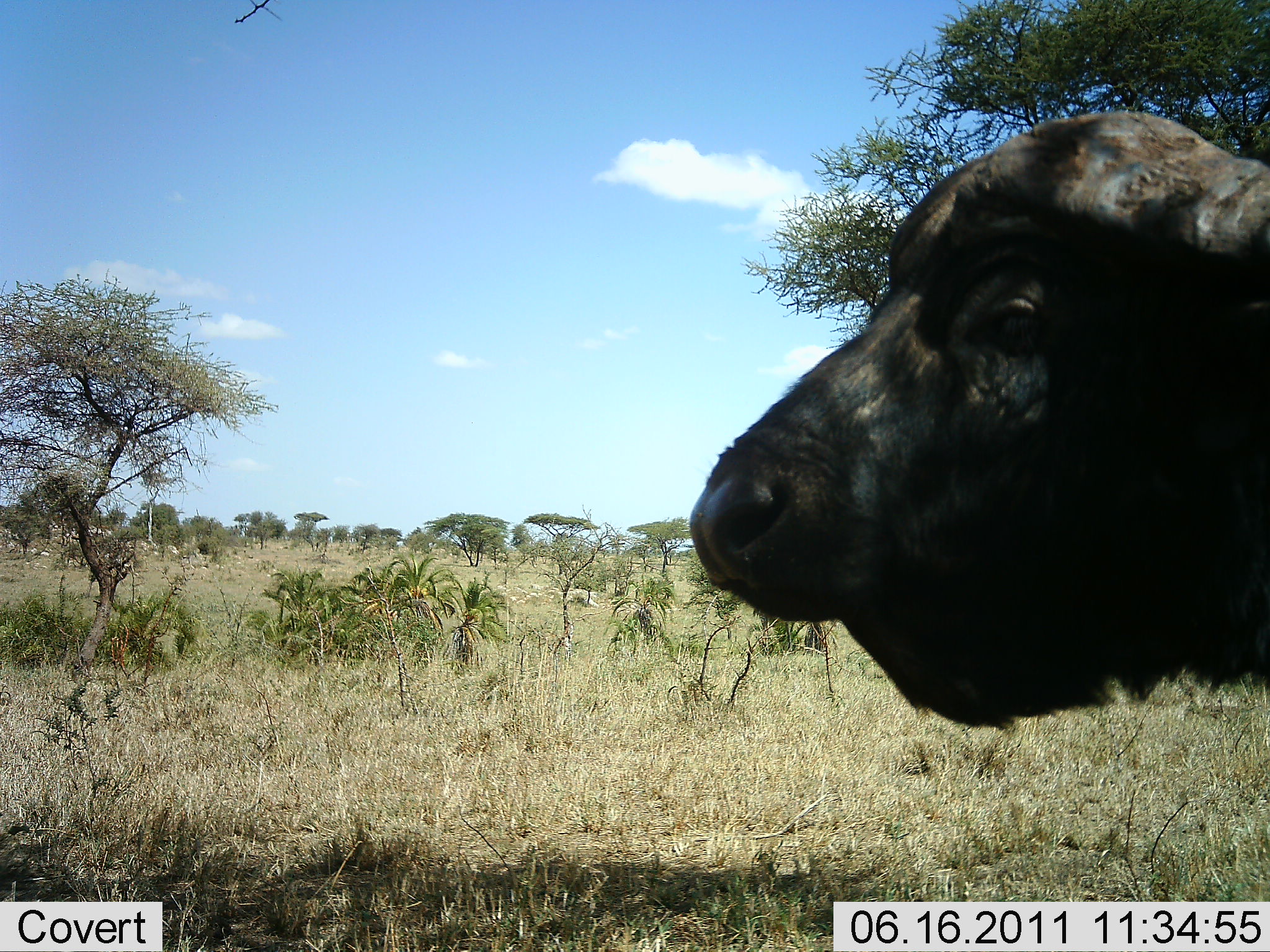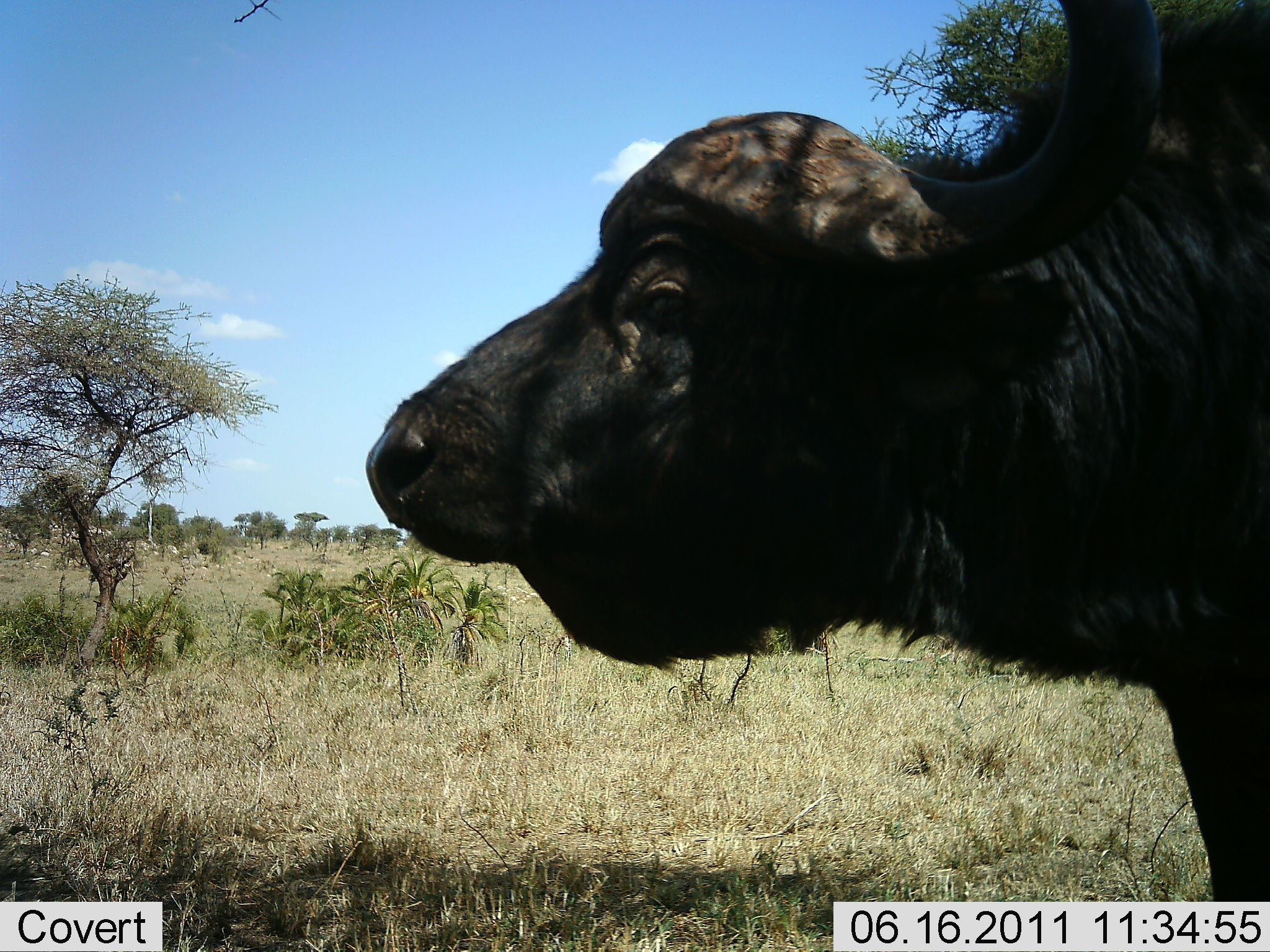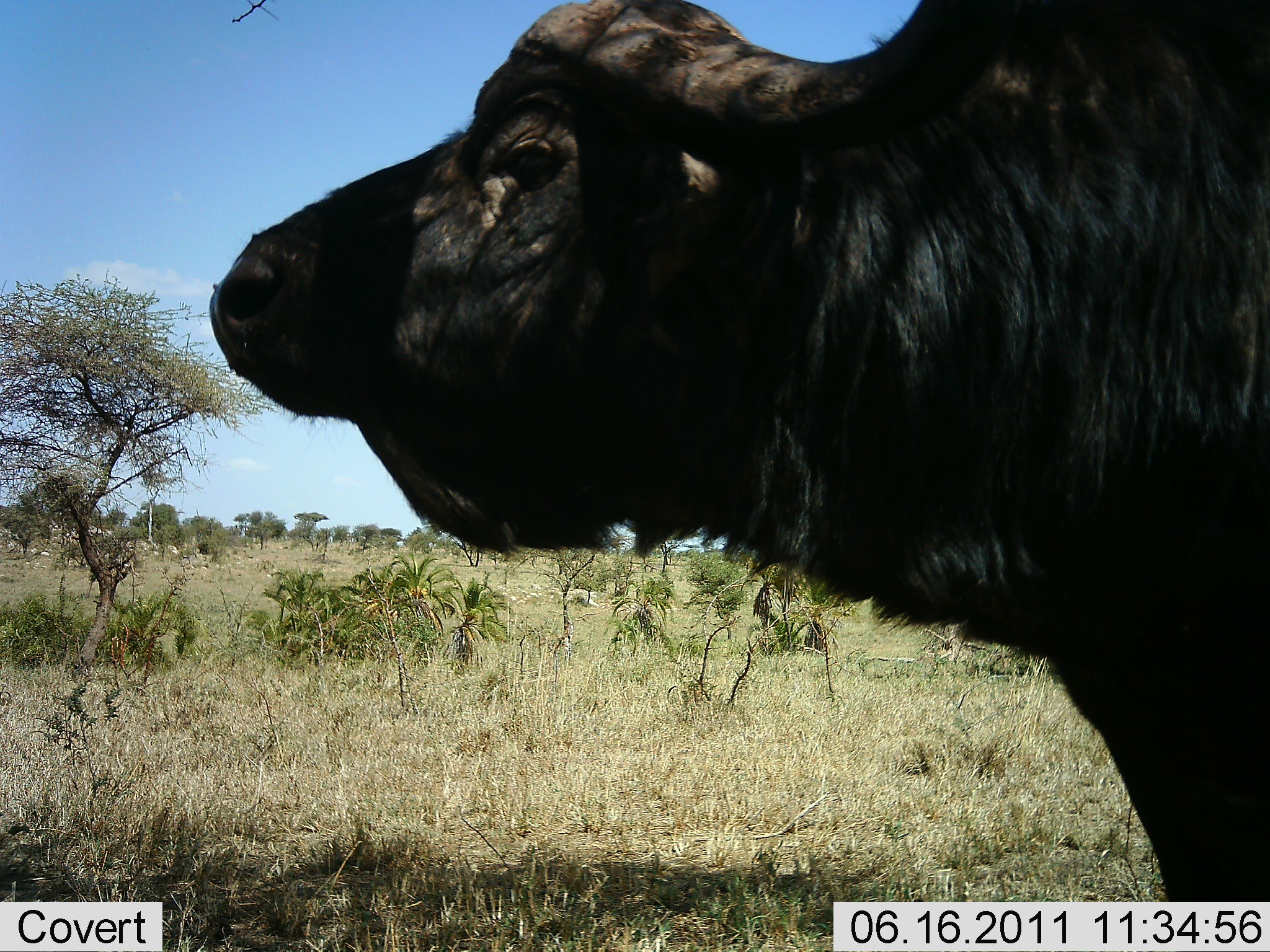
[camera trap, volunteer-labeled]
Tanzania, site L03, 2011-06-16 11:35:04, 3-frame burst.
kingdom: Animalia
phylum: Chordata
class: Mammalia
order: Artiodactyla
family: Bovidae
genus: Syncerus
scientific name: Syncerus caffer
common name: cape buffalo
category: buffalo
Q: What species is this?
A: Buffalo (cape buffalo) (Syncerus caffer).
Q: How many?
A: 1.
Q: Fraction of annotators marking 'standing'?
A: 50%.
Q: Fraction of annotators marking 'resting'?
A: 6%.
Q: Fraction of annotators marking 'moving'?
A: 56%.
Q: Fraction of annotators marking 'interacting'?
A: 0%.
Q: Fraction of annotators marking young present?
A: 0%.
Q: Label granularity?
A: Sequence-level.